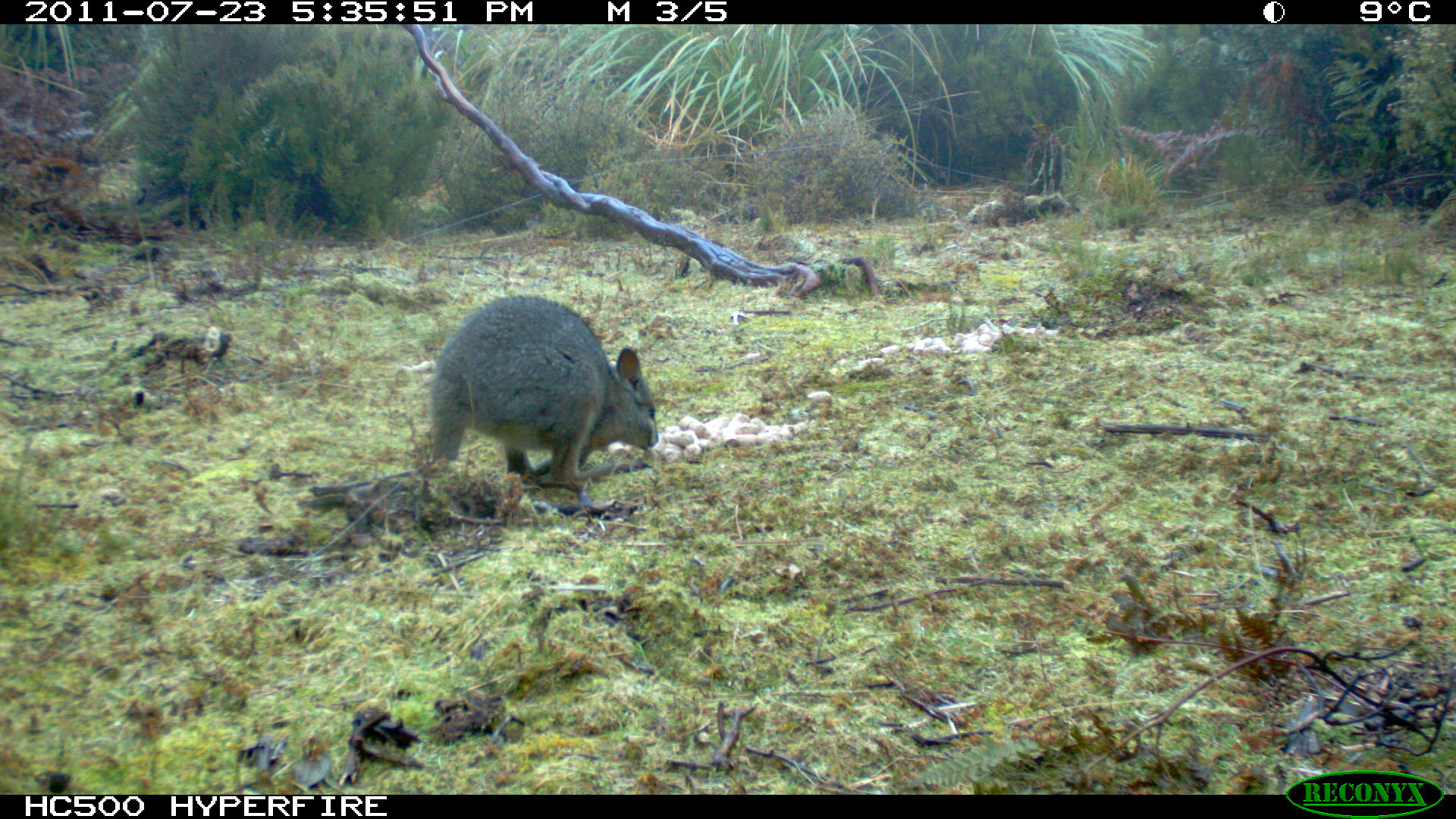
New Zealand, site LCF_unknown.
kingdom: Animalia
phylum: Chordata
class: Mammalia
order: Diprotodontia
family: Macropodidae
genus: Notamacropus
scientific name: Notamacropus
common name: wallaby